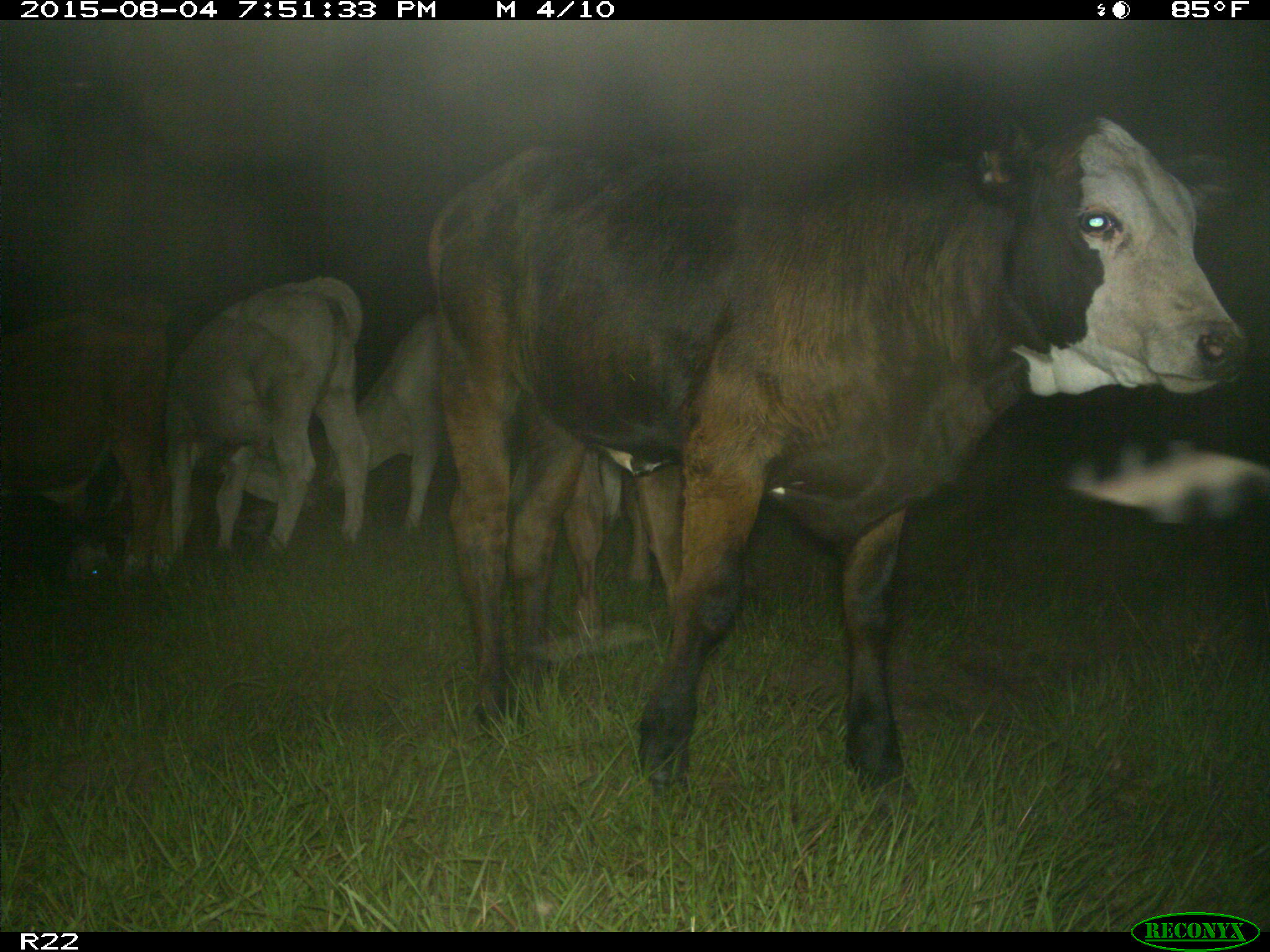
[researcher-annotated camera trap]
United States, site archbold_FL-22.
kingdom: Animalia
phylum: Chordata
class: Mammalia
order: Artiodactyla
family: Bovidae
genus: Bos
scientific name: Bos taurus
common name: domestic cow